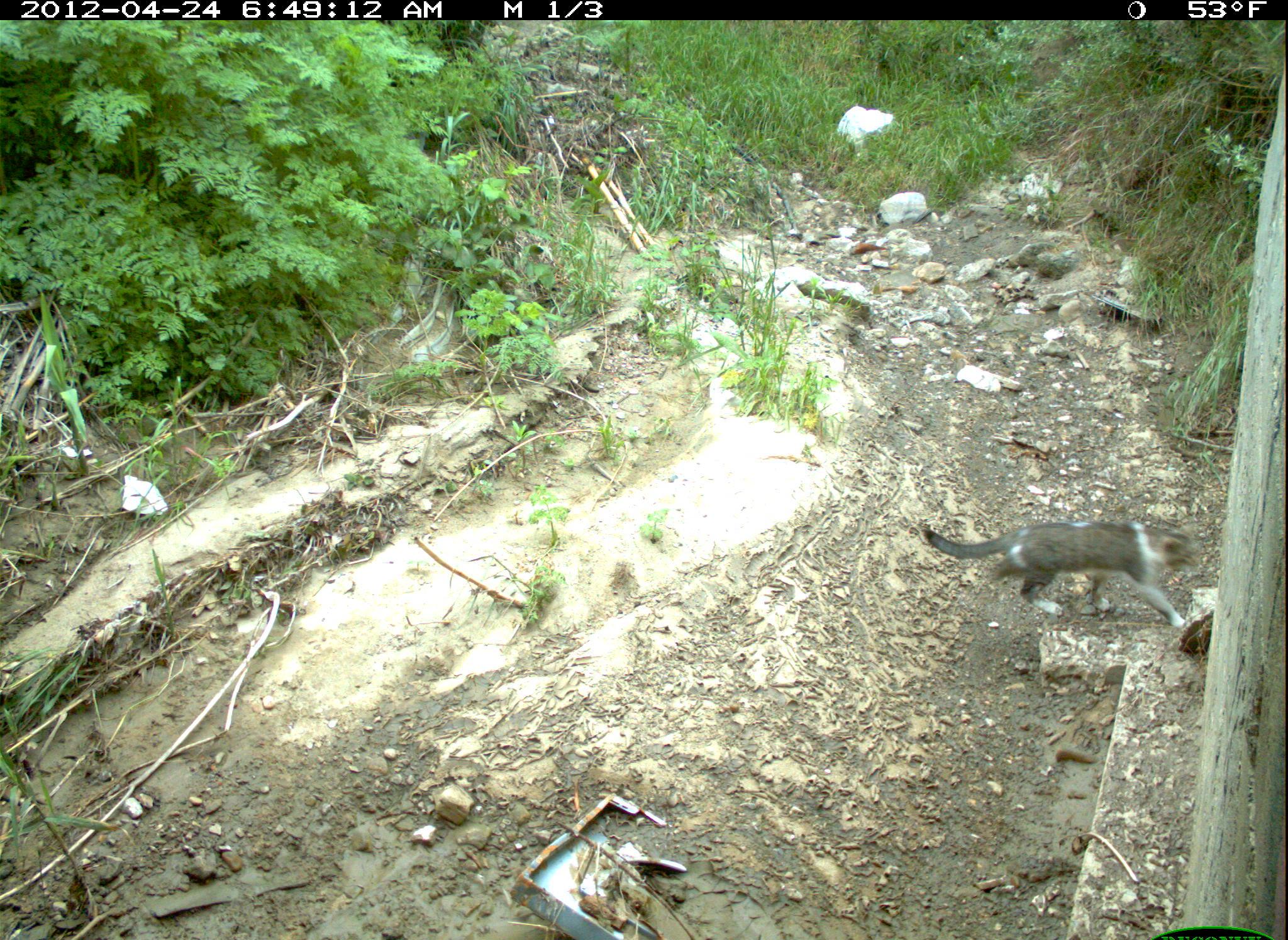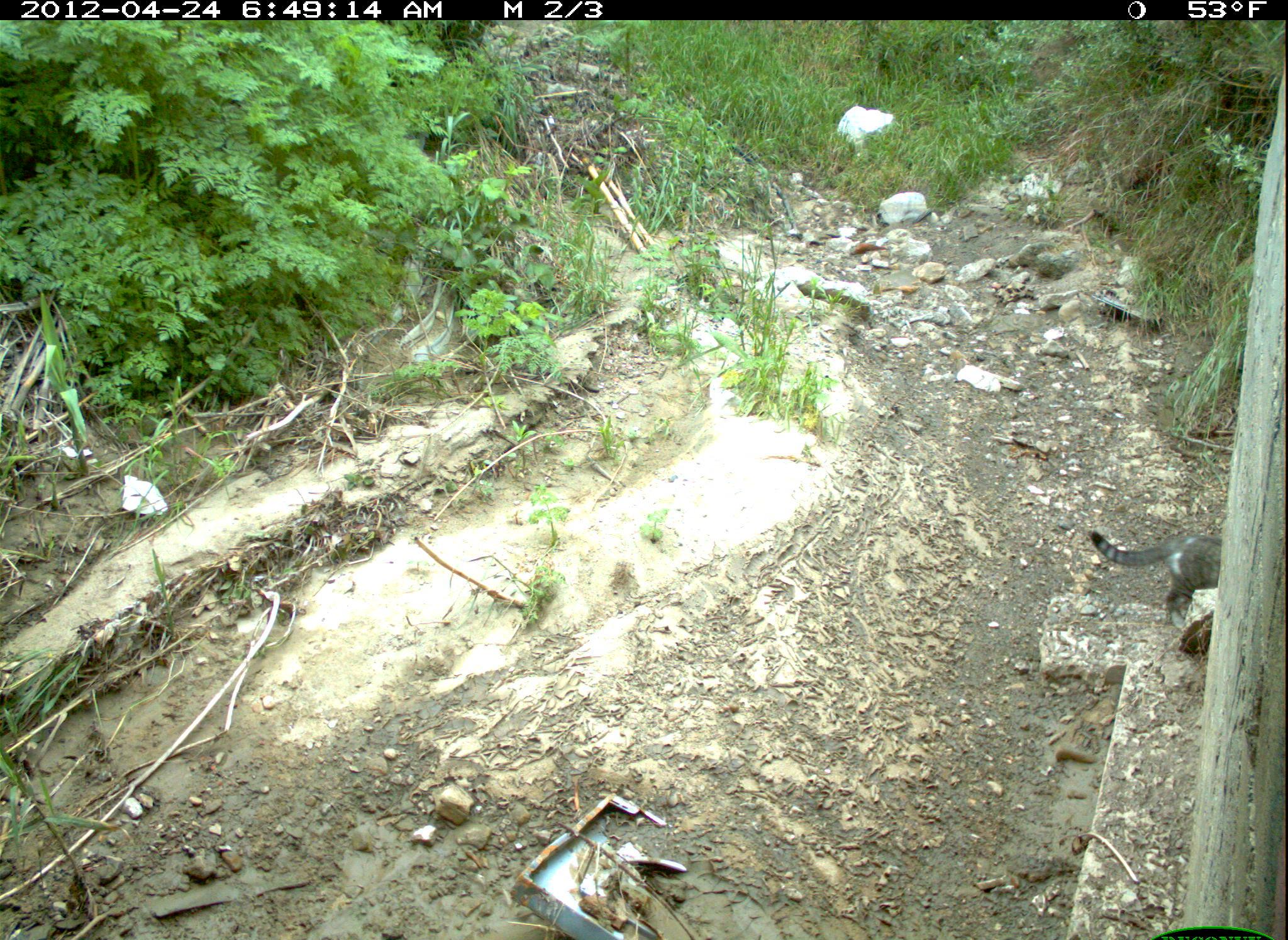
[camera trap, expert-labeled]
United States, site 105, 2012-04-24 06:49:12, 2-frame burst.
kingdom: Animalia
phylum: Chordata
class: Mammalia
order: Carnivora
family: Felidae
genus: Felis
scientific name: Felis catus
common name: cat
Cat (Felis catus).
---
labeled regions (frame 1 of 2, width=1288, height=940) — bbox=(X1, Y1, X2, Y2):
cat: bbox=(924, 519, 1203, 631)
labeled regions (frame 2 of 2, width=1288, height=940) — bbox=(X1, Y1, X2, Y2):
cat: bbox=(1072, 491, 1241, 633)